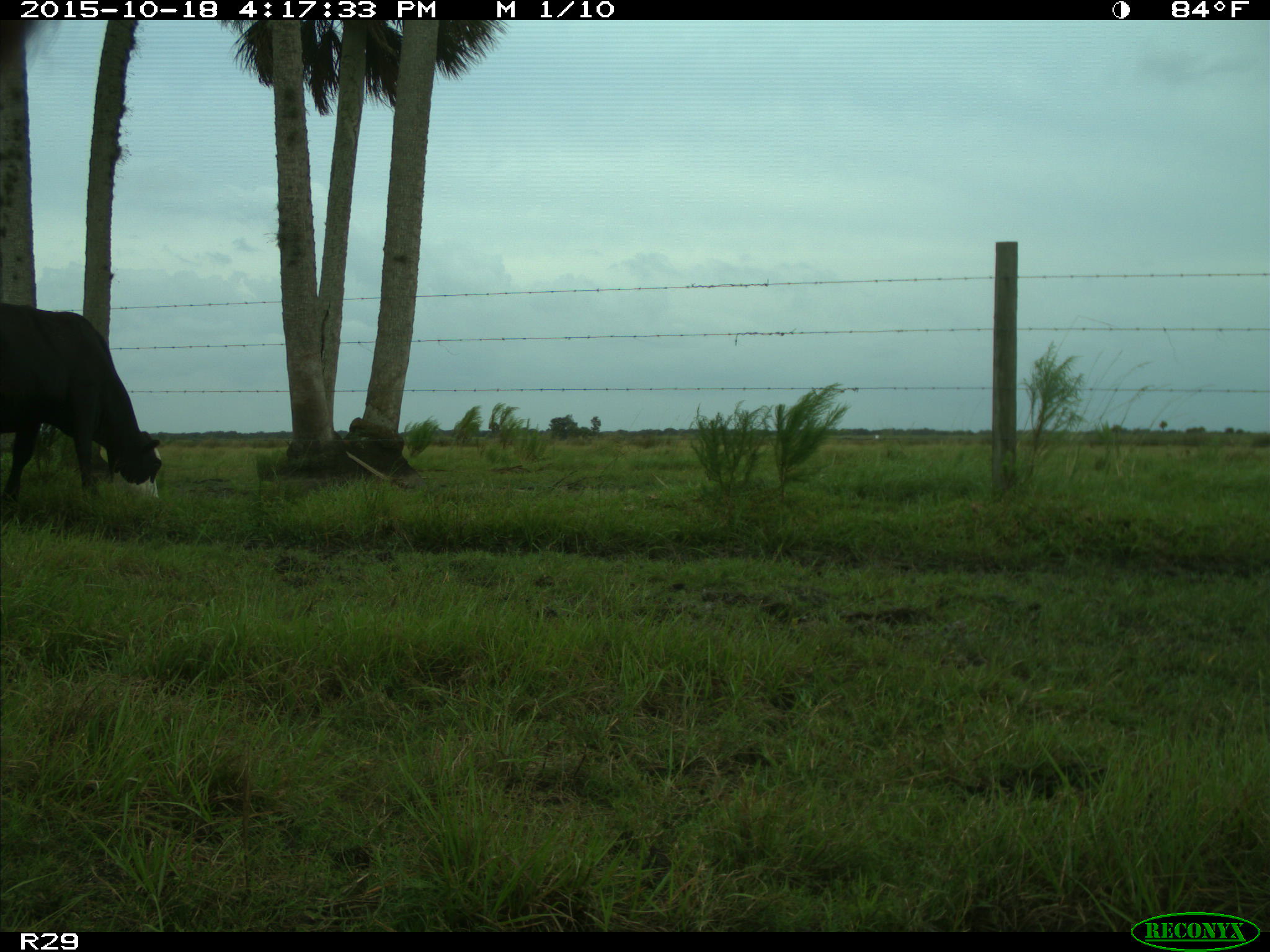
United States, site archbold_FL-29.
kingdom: Animalia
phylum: Chordata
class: Mammalia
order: Artiodactyla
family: Bovidae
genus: Bos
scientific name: Bos taurus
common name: domestic cow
Bos taurus (domestic cow).